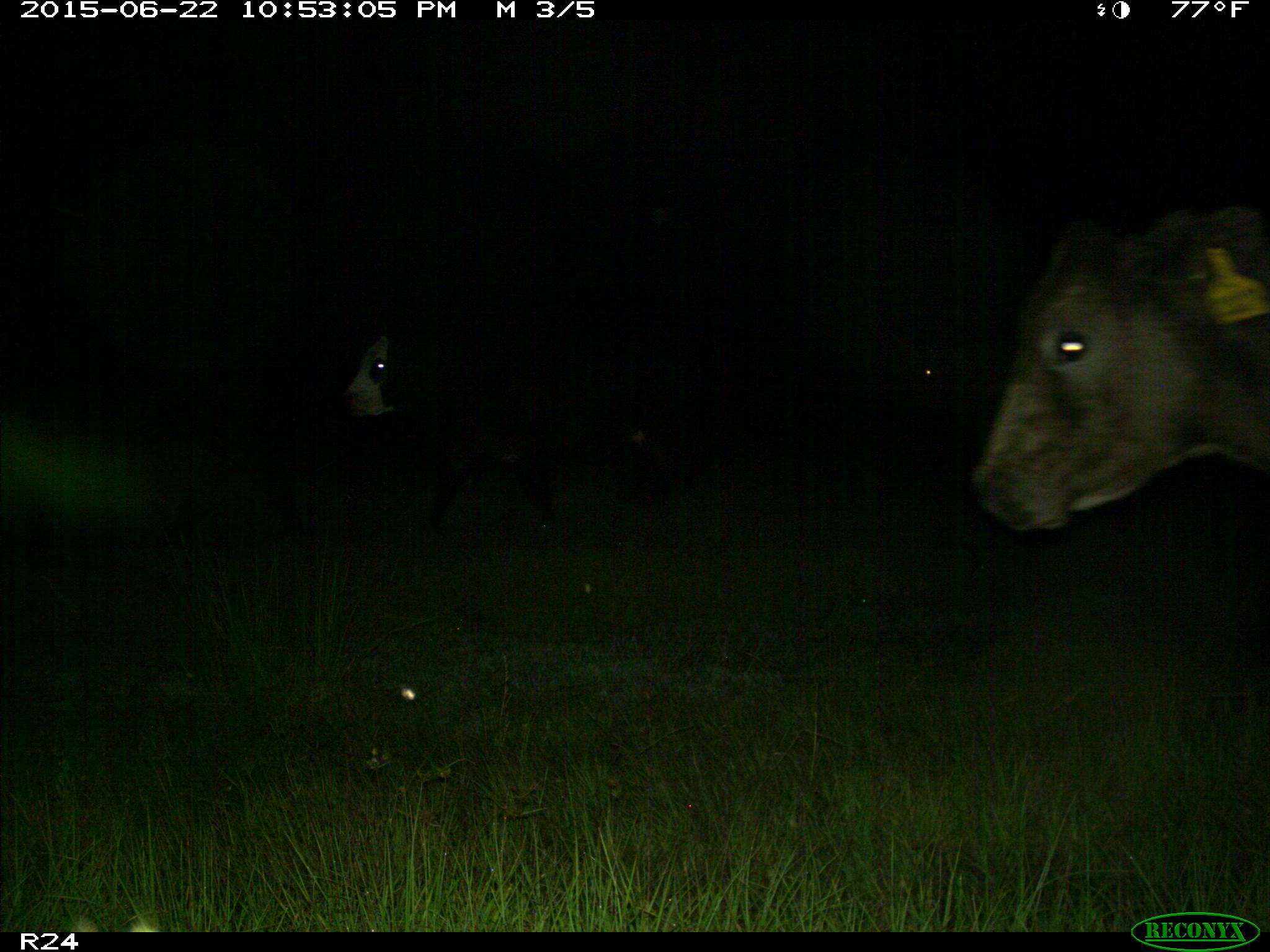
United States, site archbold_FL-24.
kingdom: Animalia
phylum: Chordata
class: Mammalia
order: Artiodactyla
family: Bovidae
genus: Bos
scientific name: Bos taurus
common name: domestic cow